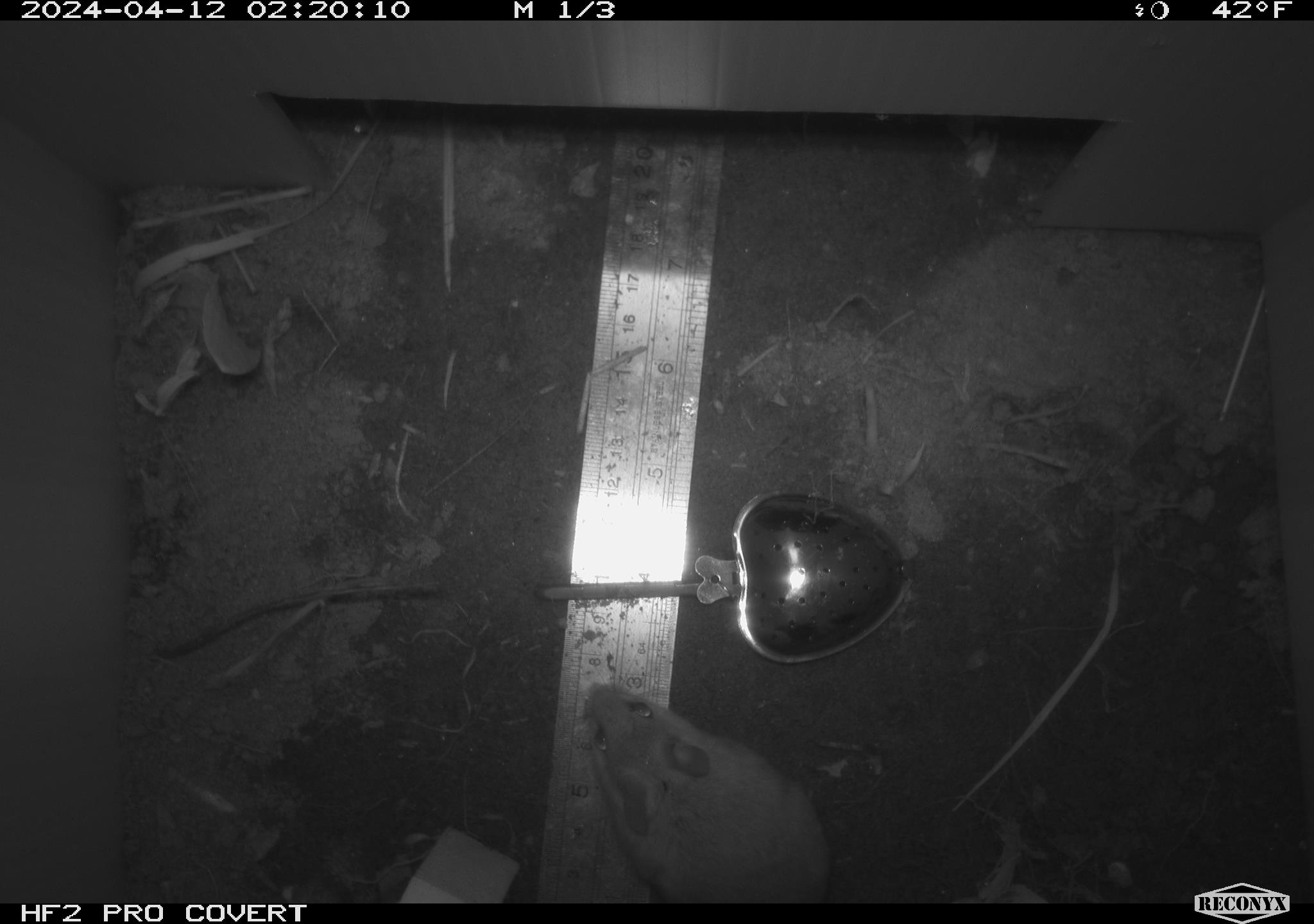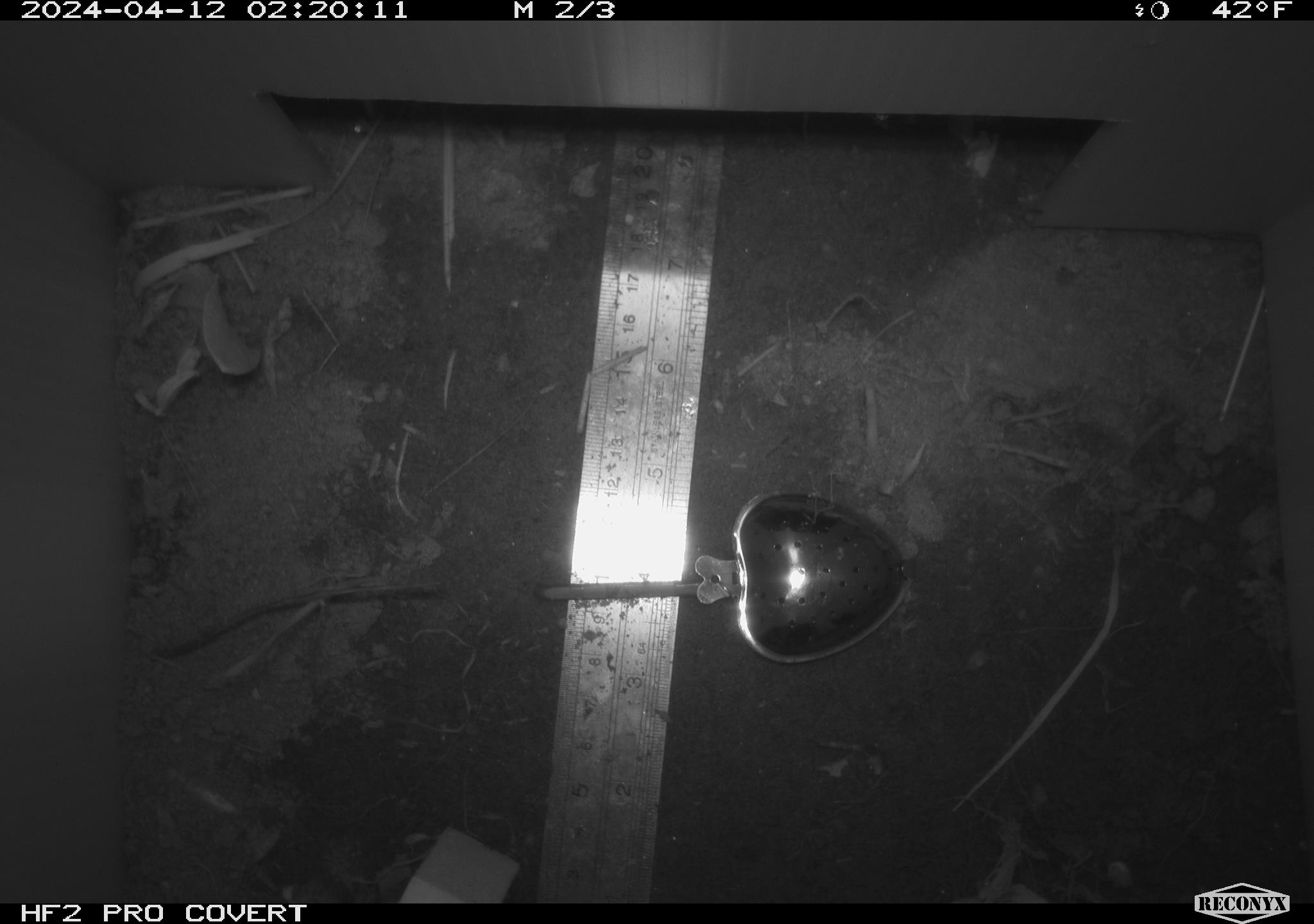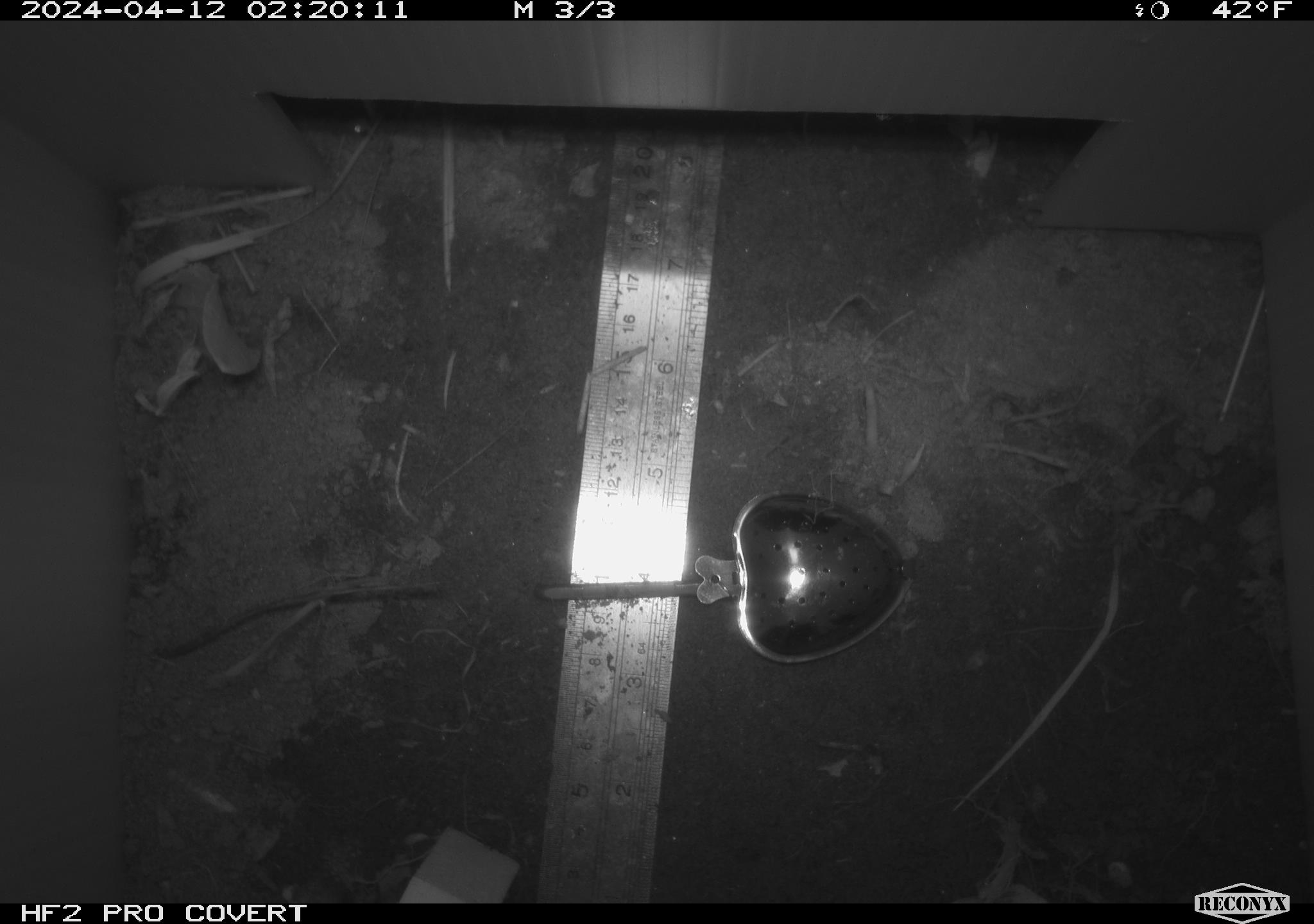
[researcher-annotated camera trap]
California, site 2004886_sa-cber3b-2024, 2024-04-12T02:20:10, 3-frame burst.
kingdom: Animalia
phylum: Chordata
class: Mammalia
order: Rodentia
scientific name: Rodentia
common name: mouse species